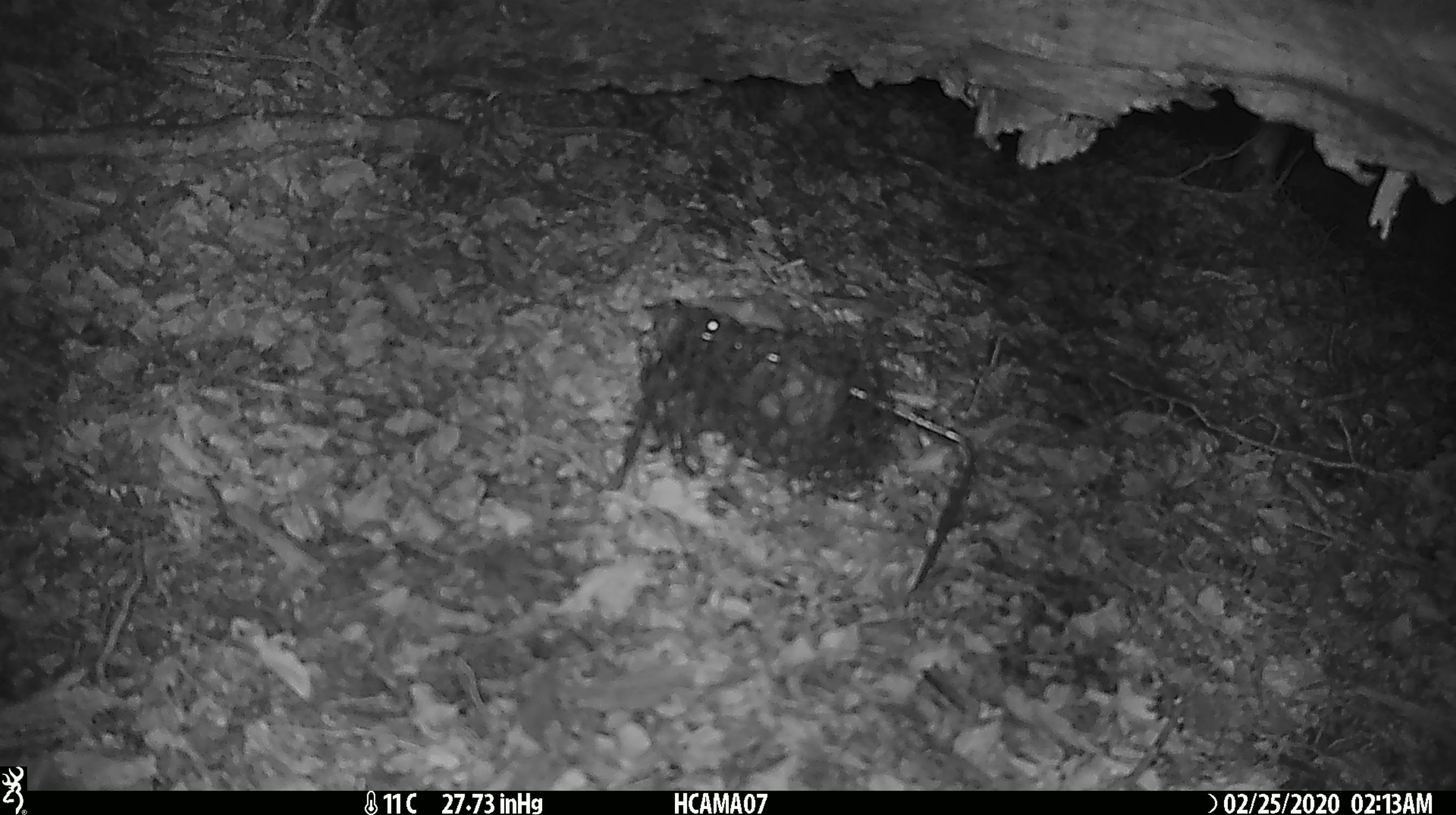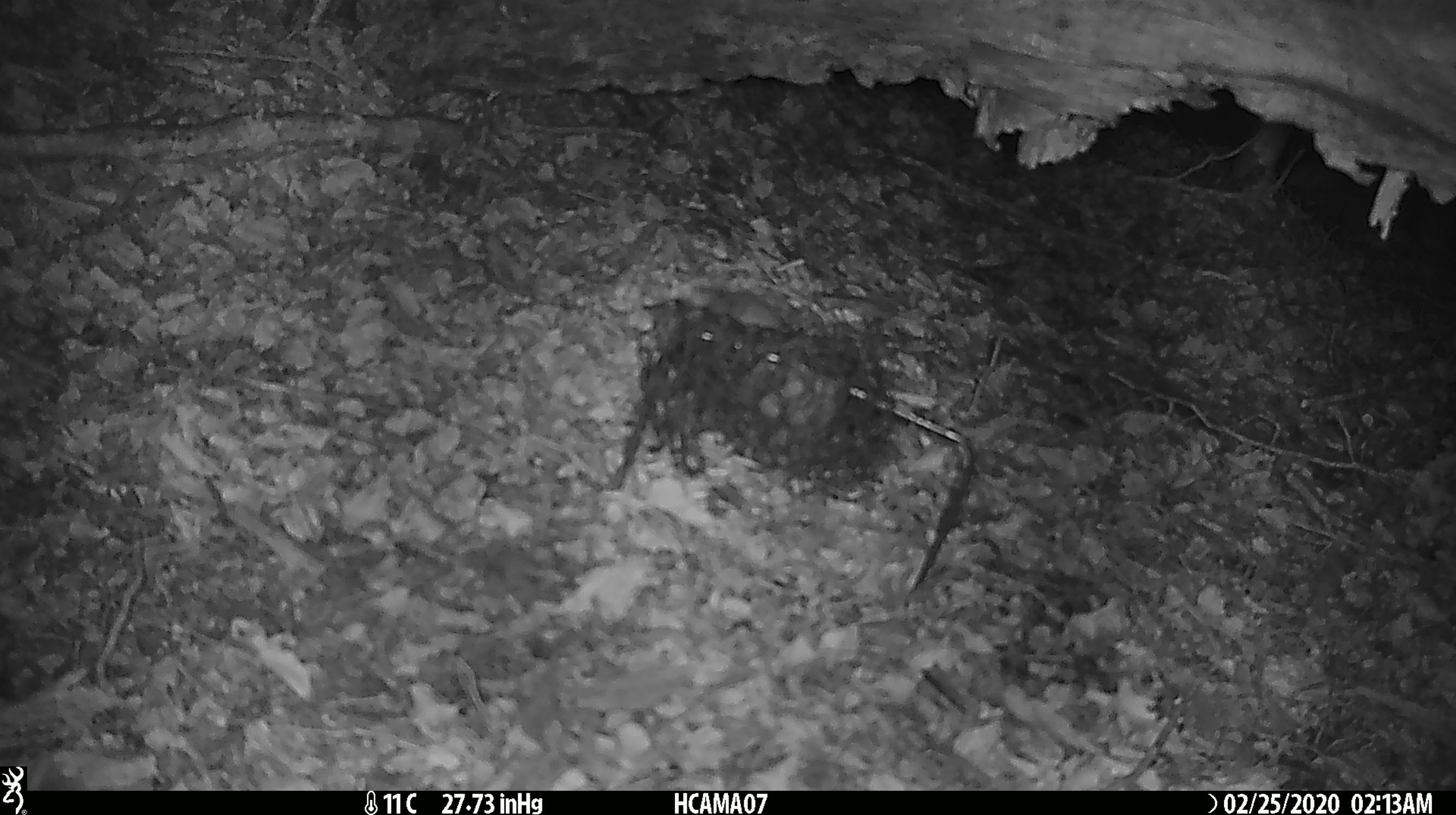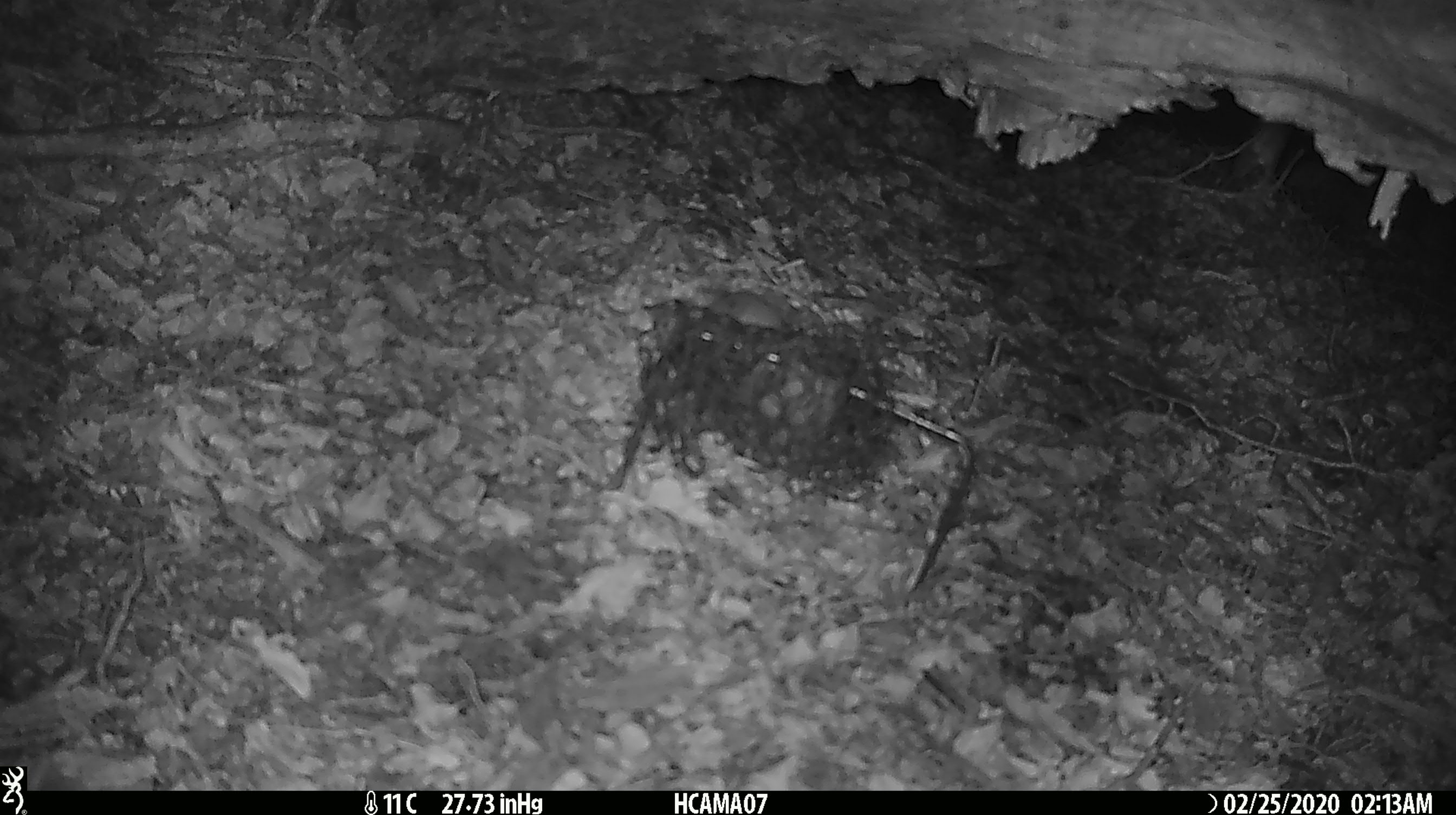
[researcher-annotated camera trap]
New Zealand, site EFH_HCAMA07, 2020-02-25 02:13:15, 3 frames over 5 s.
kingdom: Animalia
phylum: Chordata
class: Mammalia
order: Rodentia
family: Muridae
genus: Mus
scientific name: Mus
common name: mouse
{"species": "mouse (Mus)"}